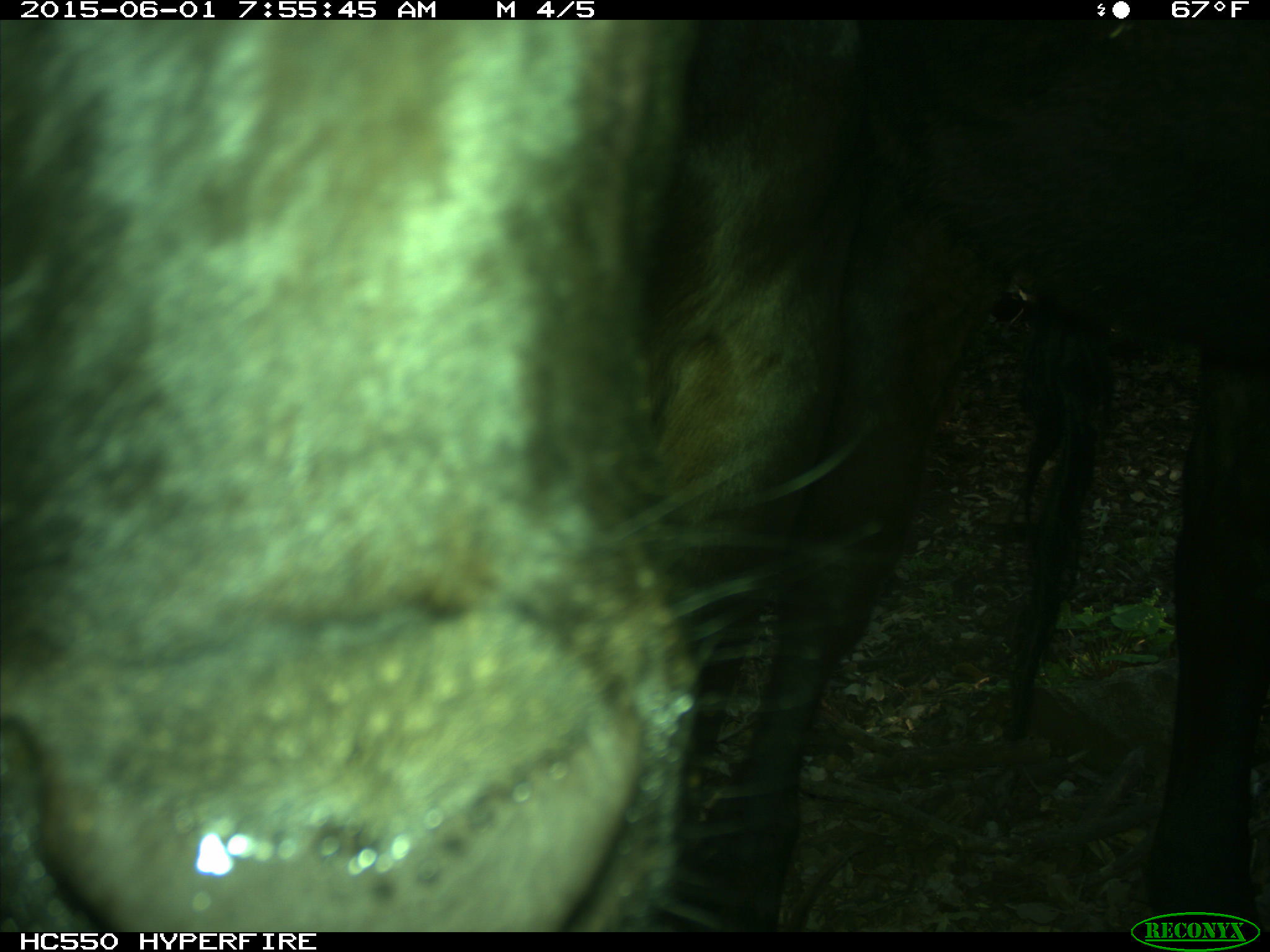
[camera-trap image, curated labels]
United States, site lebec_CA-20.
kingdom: Animalia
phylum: Chordata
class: Mammalia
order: Artiodactyla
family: Bovidae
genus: Bos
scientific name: Bos taurus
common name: domestic cow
Bos taurus (domestic cow).